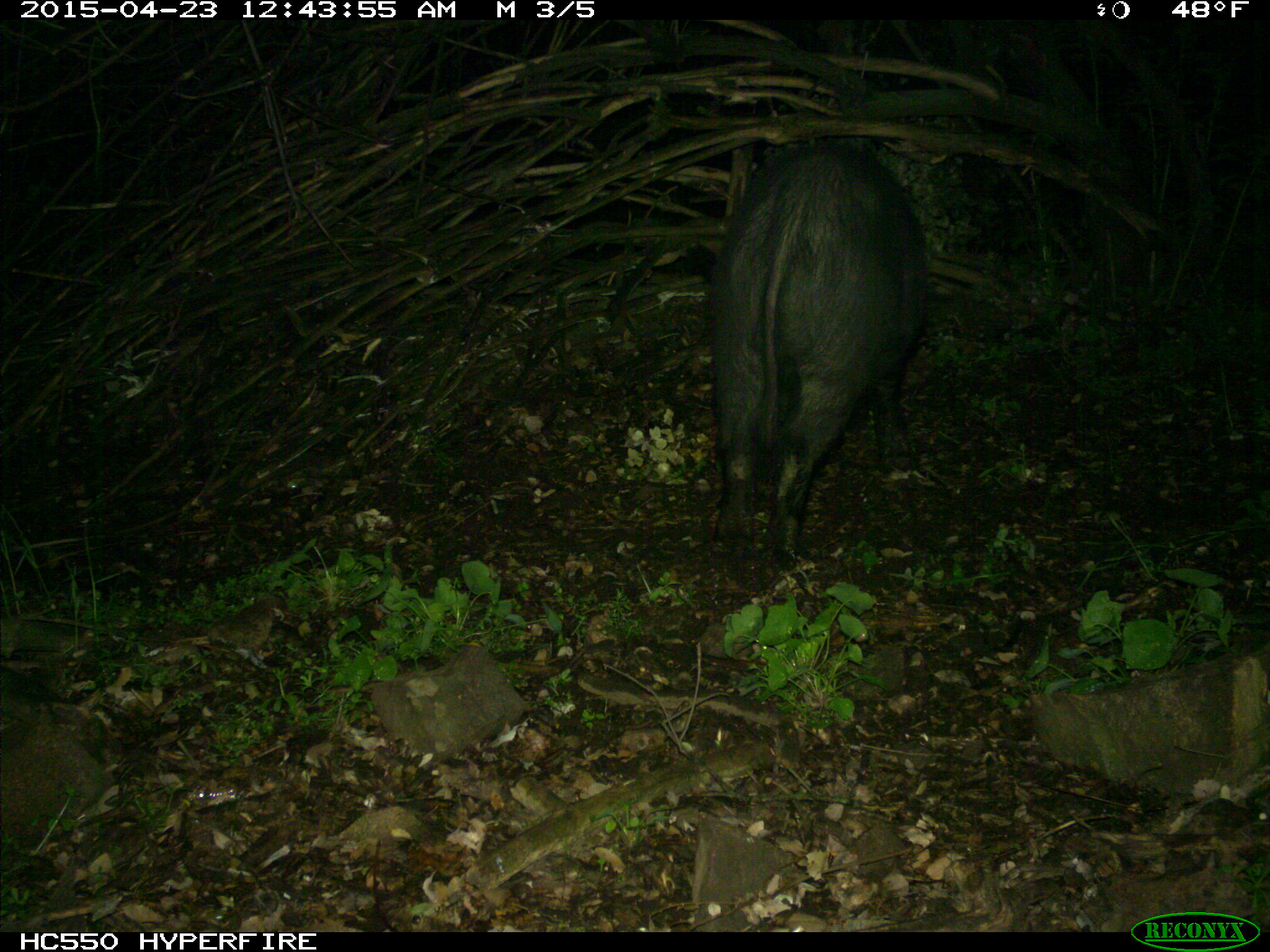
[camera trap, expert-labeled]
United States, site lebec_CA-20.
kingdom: Animalia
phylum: Chordata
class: Mammalia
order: Artiodactyla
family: Suidae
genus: Sus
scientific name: Sus scrofa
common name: wild boar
Sus scrofa (wild boar).